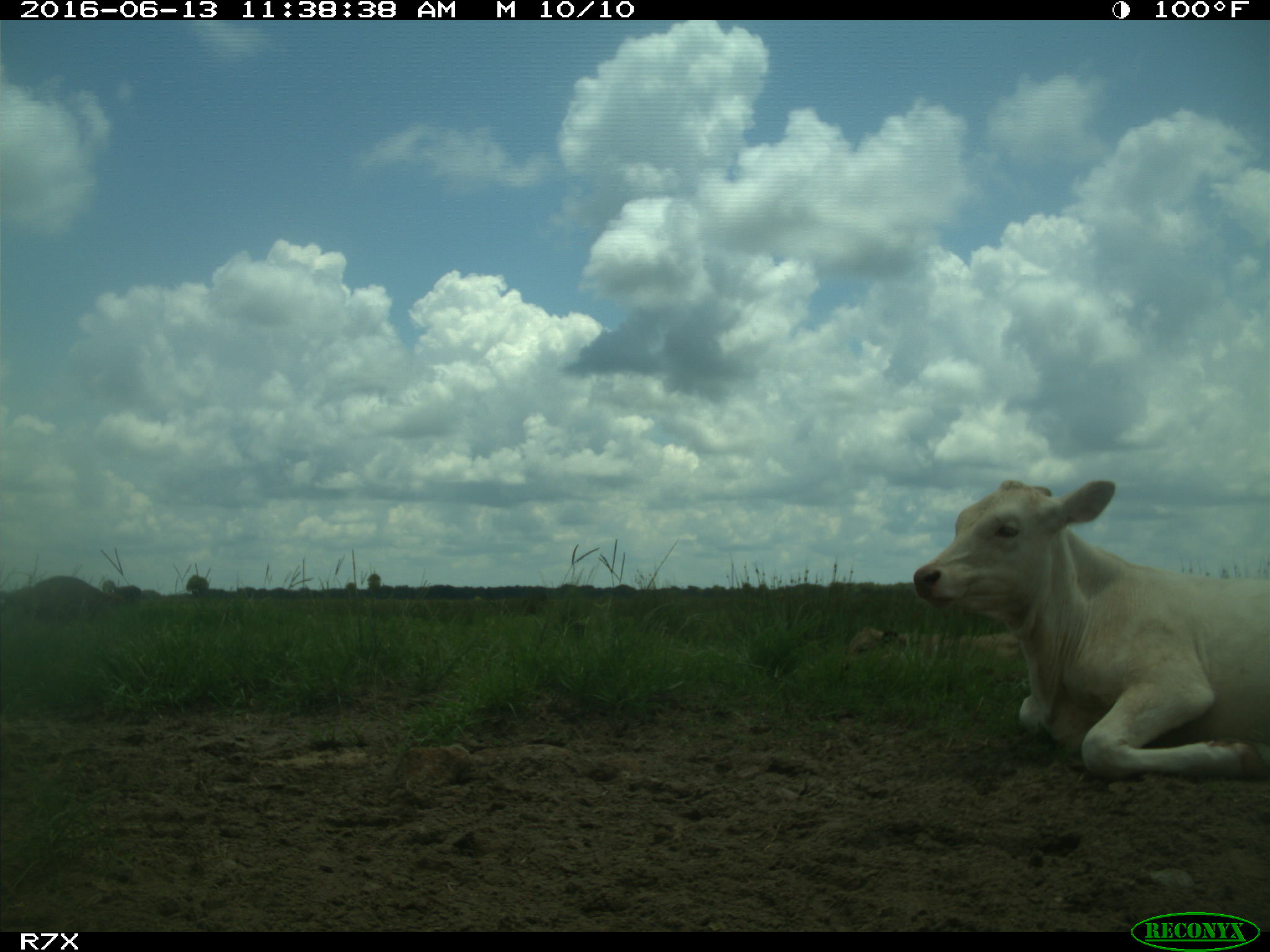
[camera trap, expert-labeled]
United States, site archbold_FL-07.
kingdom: Animalia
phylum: Chordata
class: Mammalia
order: Artiodactyla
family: Bovidae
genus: Bos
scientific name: Bos taurus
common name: domestic cow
Bos taurus (domestic cow).